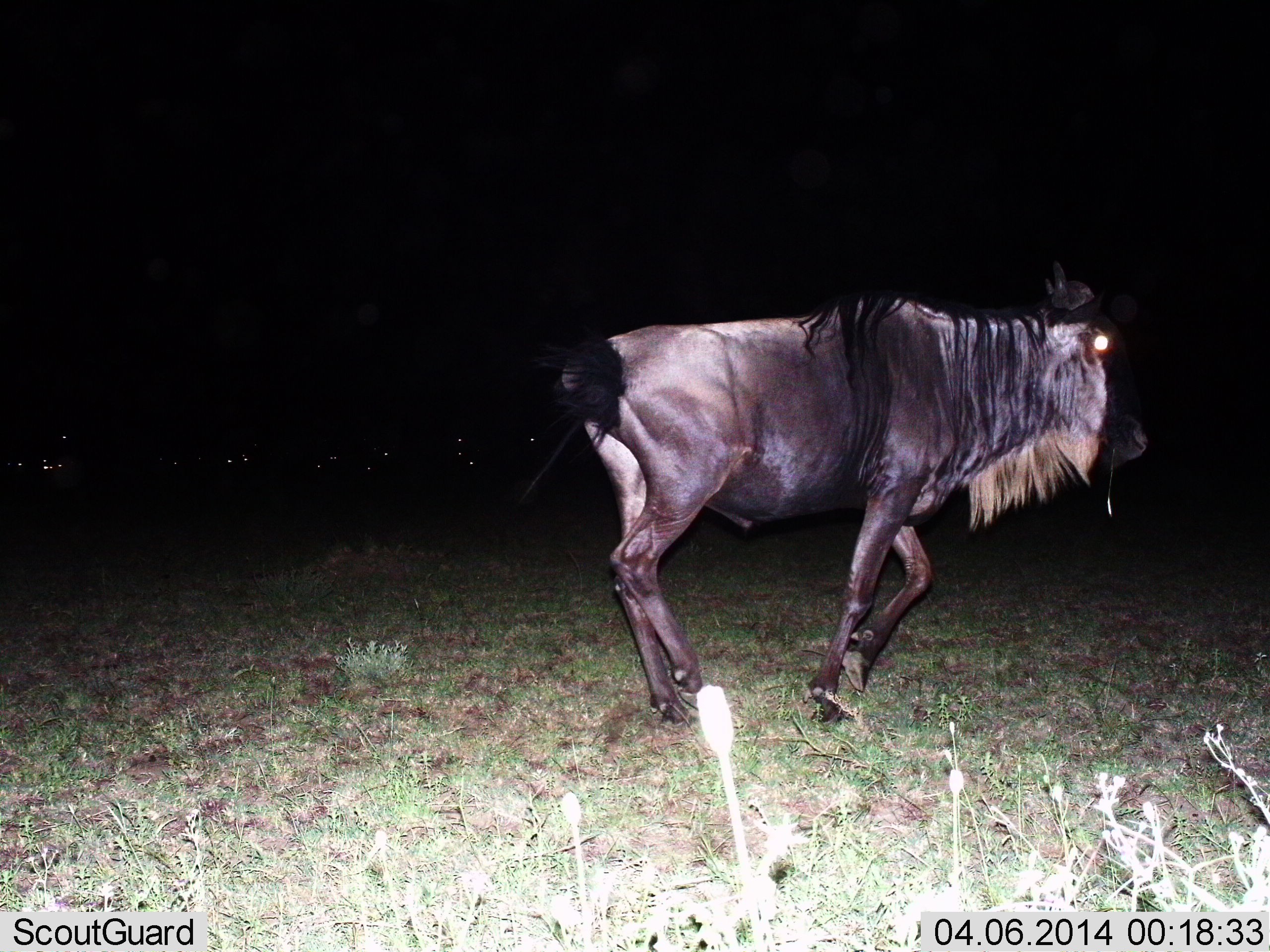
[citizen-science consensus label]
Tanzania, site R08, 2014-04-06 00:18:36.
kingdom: Animalia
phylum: Chordata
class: Mammalia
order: Artiodactyla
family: Bovidae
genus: Connochaetes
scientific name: Connochaetes taurinus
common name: blue wildebeest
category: wildebeest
Wildebeest (blue wildebeest) (Connochaetes taurinus), count 1. Behavior (volunteer vote fractions): standing 0%, resting 9%, moving 100%, interacting 0%. Young present (vote fraction): 0%. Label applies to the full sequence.